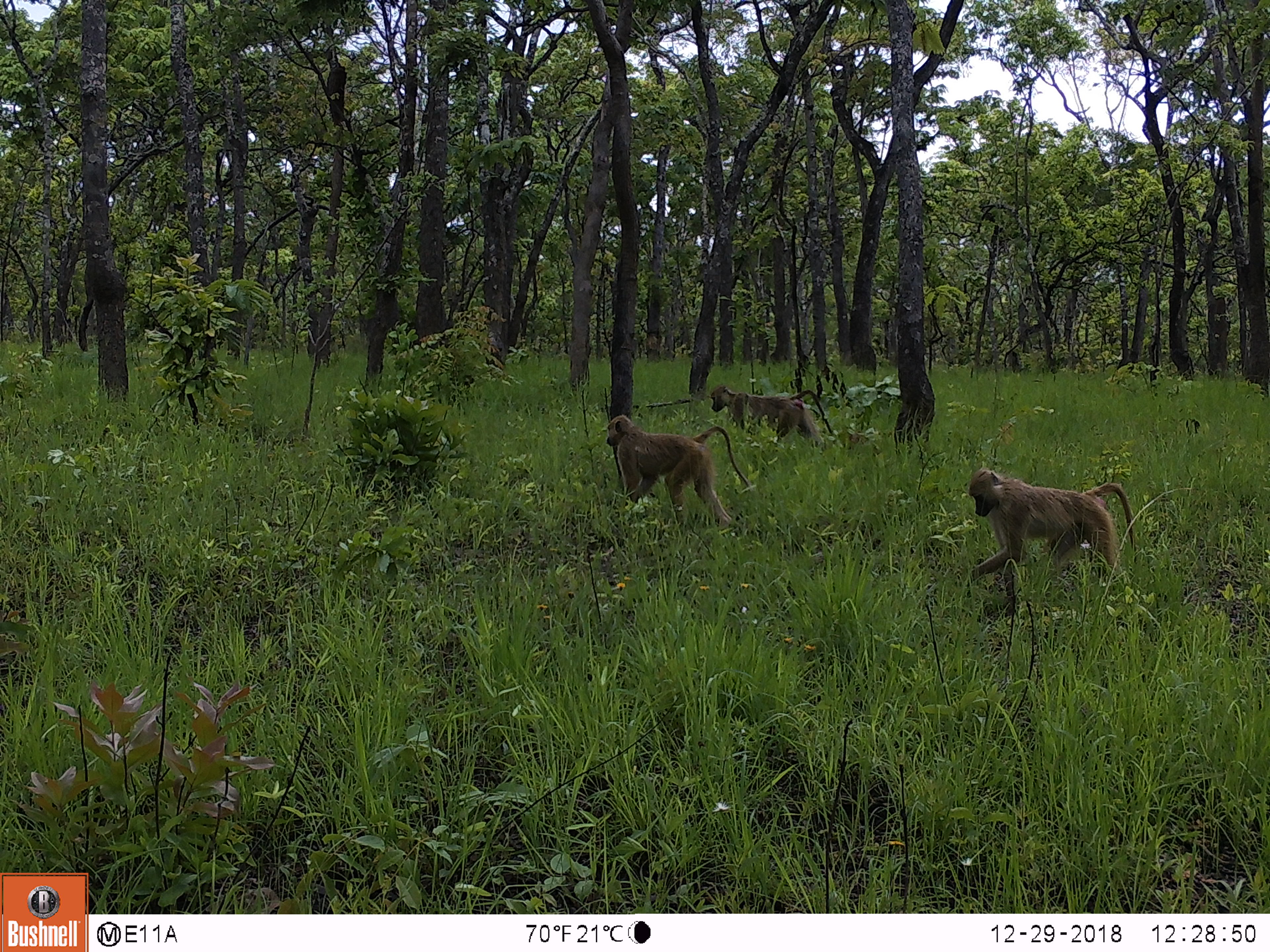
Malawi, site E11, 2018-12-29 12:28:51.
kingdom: Animalia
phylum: Chordata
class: Mammalia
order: Primates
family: Cercopithecidae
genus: Papio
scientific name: Papio cynocephalus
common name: yellow baboon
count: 3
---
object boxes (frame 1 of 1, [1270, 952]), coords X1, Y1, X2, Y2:
yellow baboon: 959, 464, 1148, 599; 594, 413, 748, 534; 703, 381, 845, 450